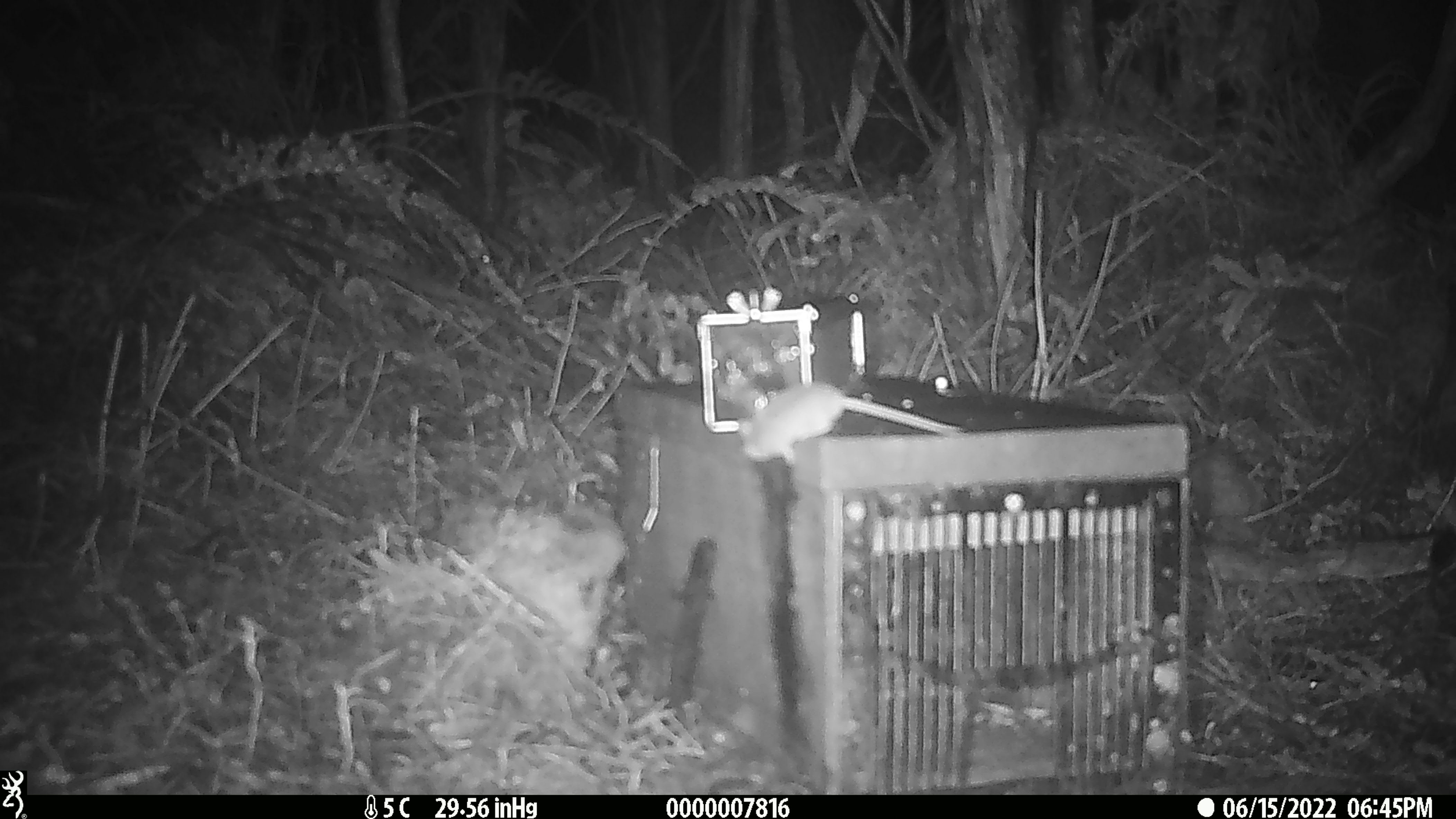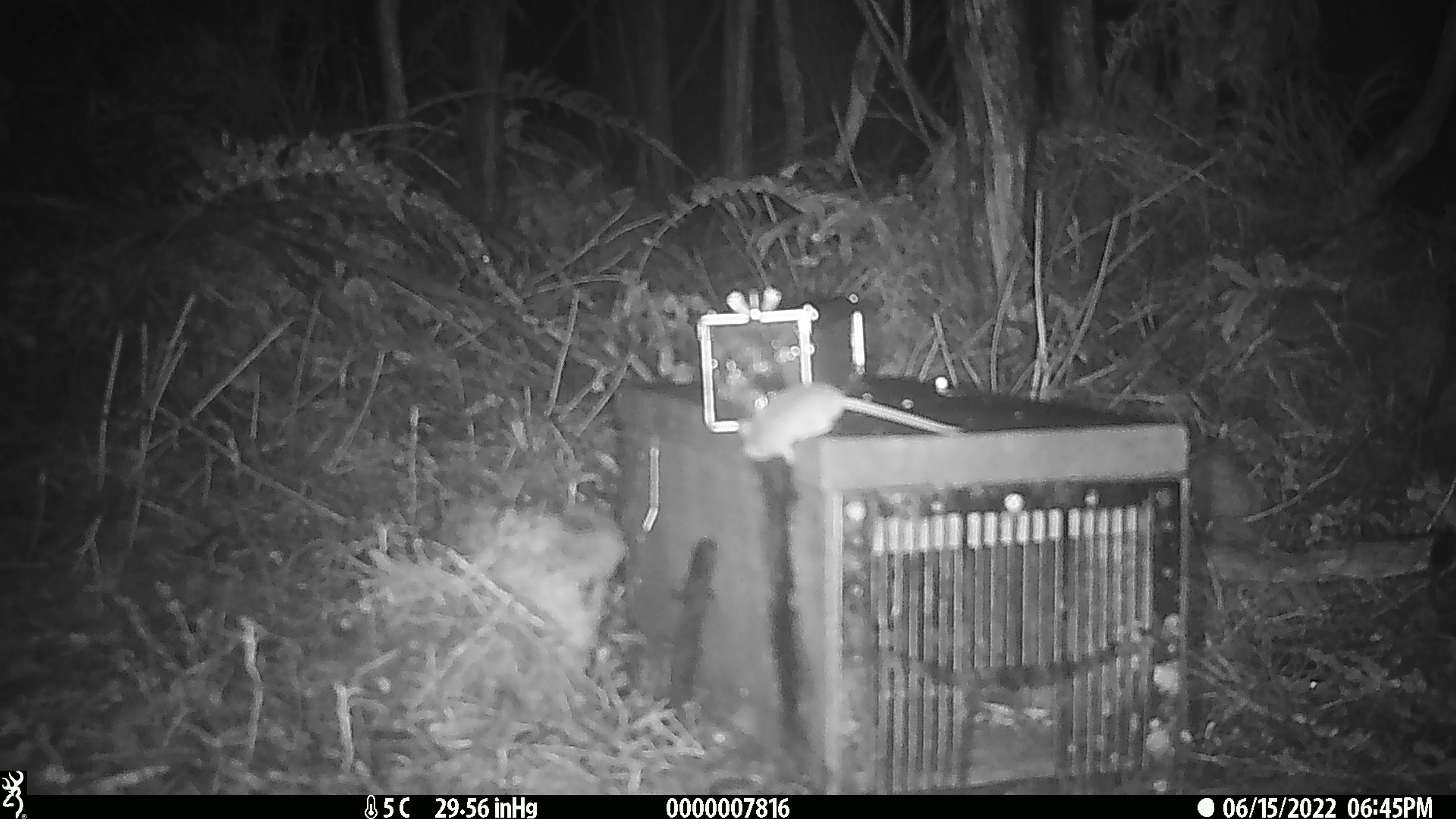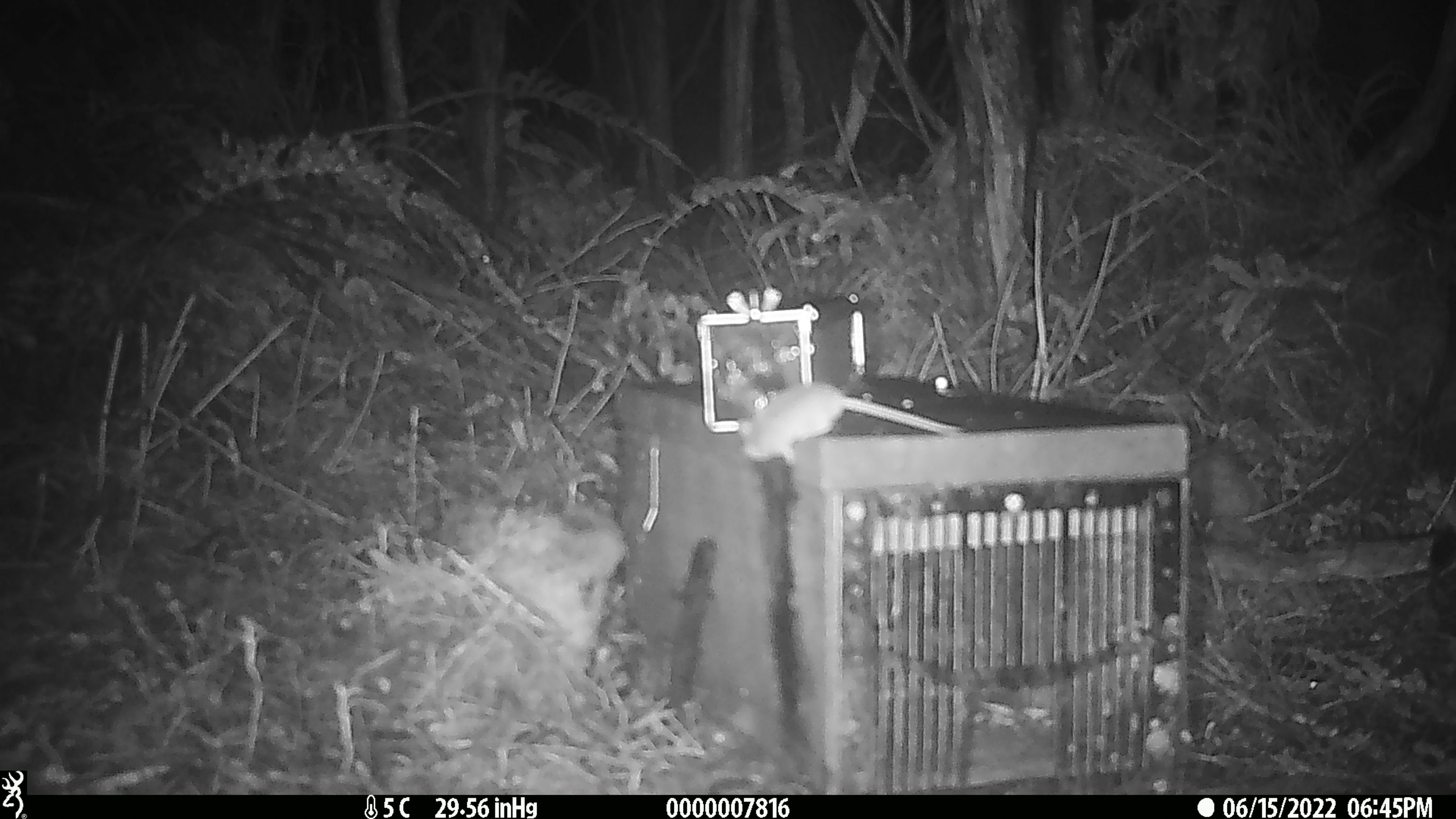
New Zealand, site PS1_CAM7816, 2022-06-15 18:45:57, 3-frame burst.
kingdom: Animalia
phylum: Chordata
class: Mammalia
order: Rodentia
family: Muridae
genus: Mus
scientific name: Mus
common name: mouse